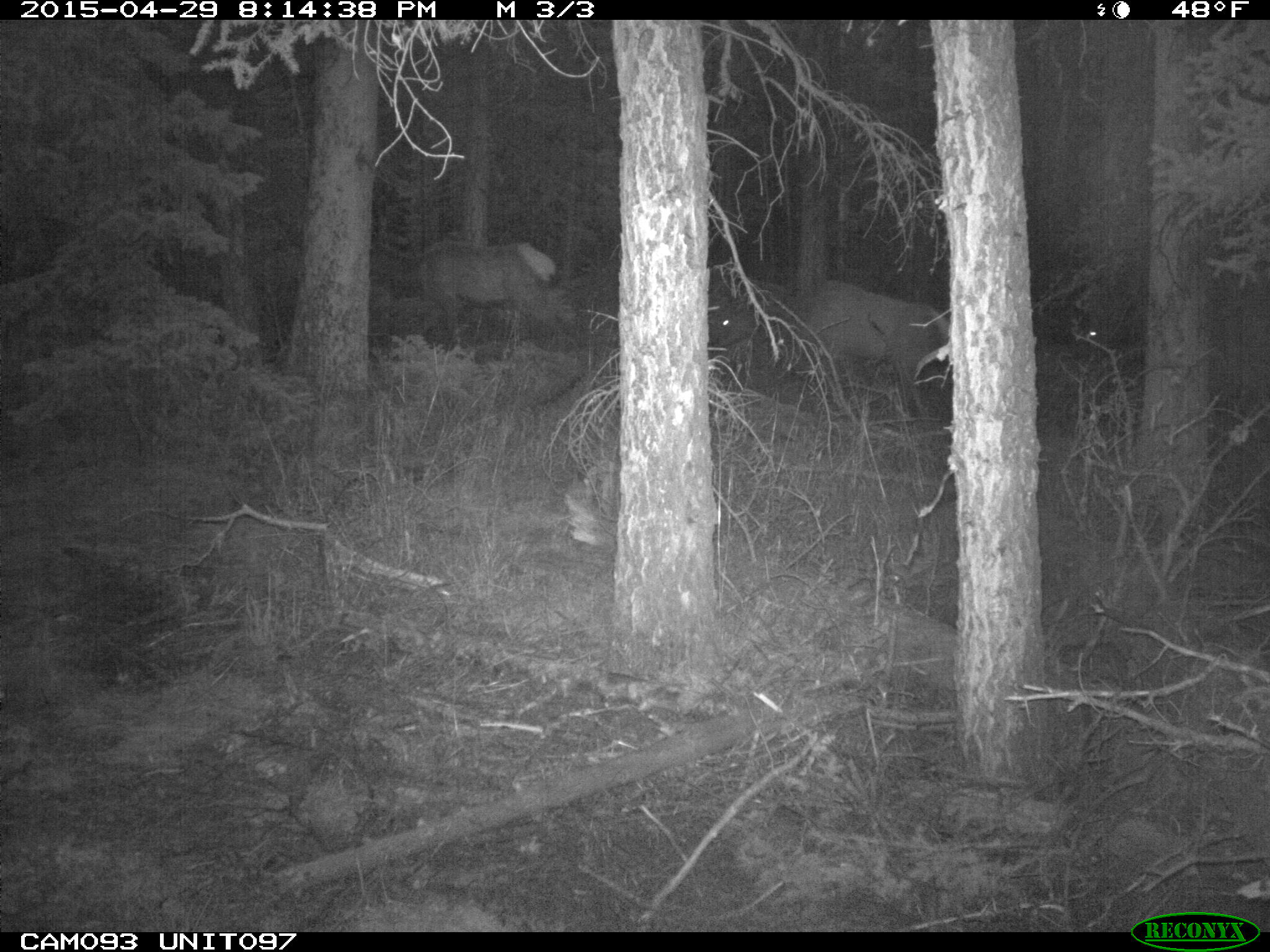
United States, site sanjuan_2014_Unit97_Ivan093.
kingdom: Animalia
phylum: Chordata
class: Mammalia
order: Artiodactyla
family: Cervidae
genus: Cervus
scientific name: Cervus elaphus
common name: red deer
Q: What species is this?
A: Cervus elaphus (red deer).